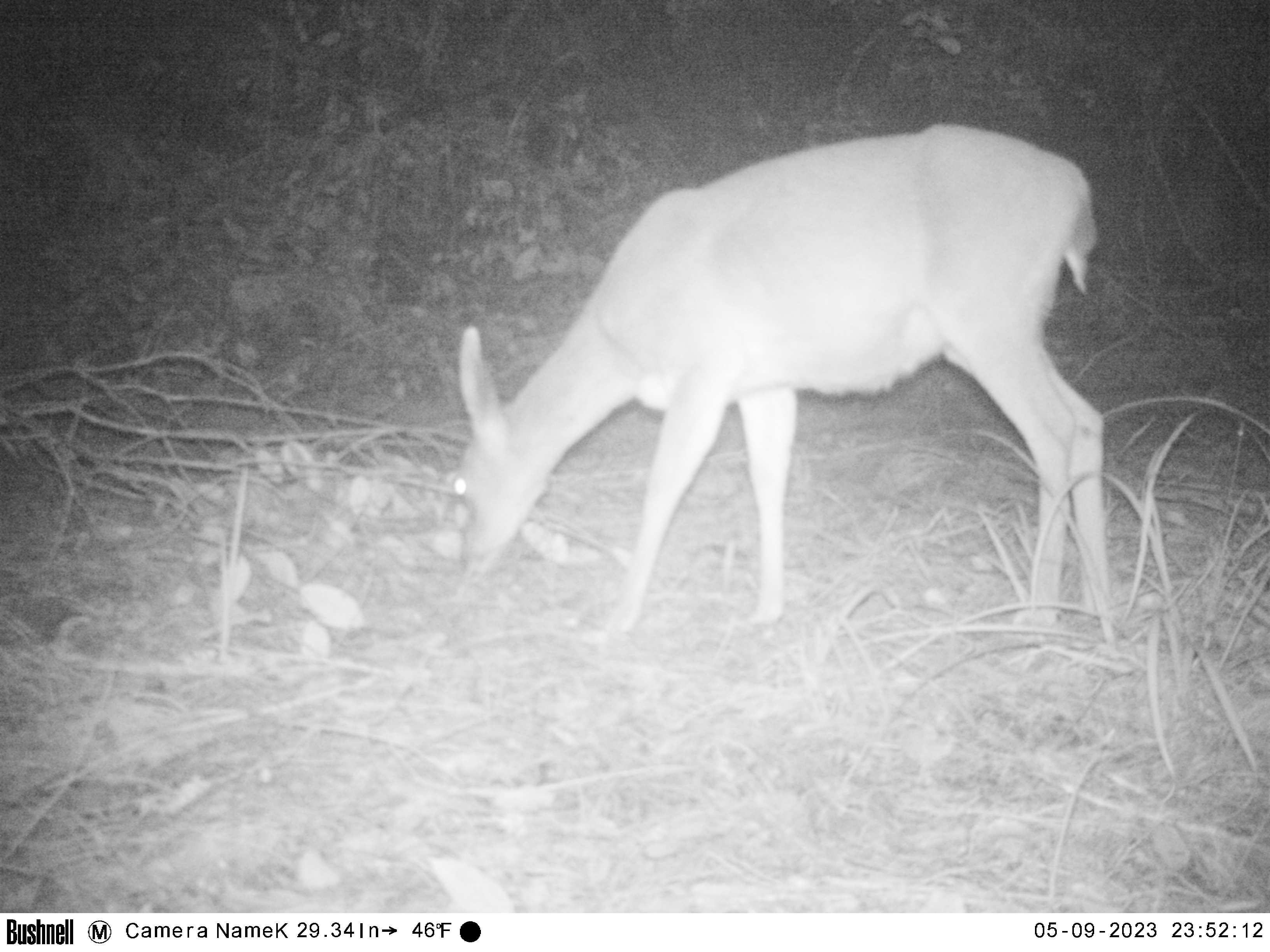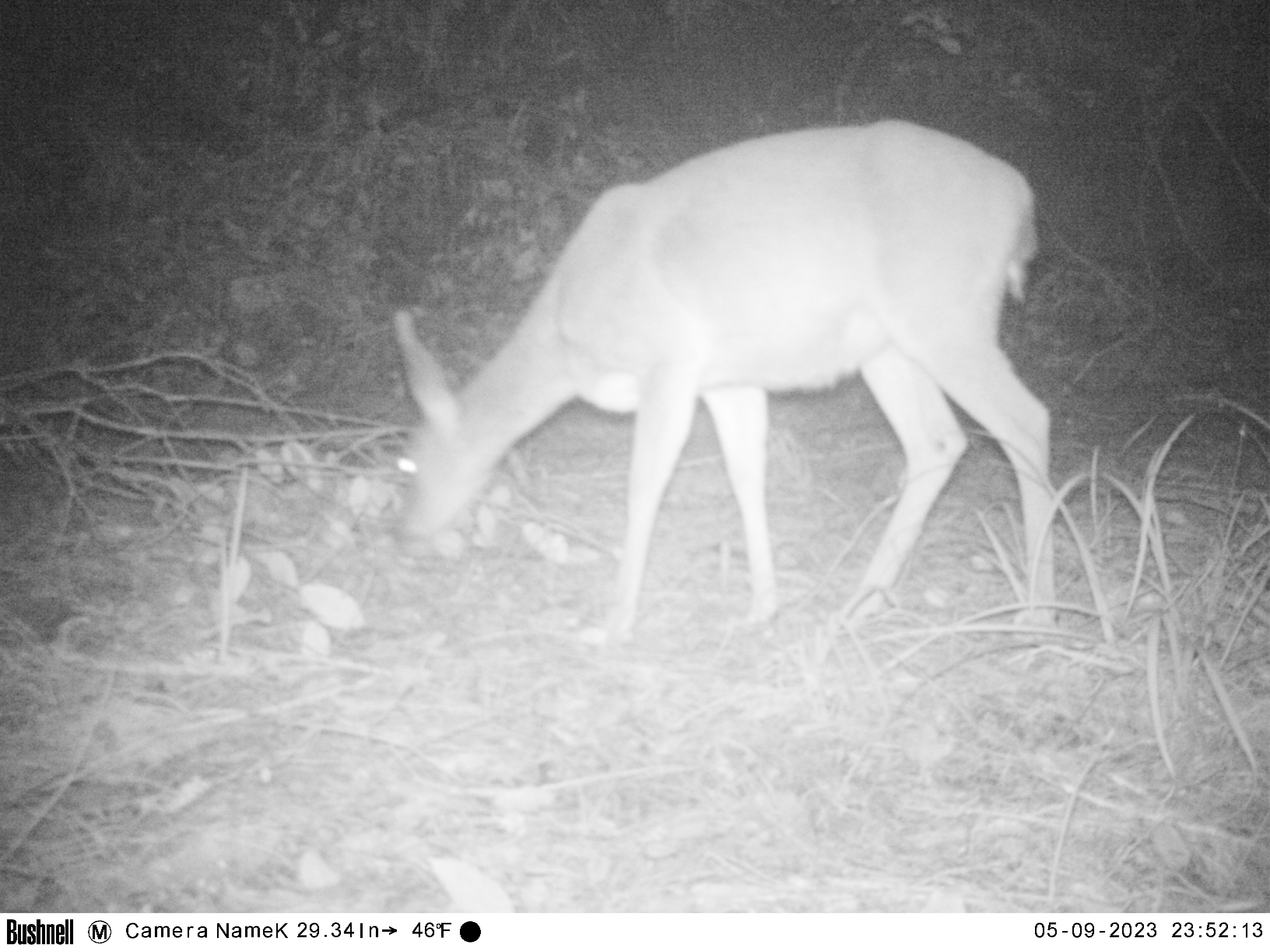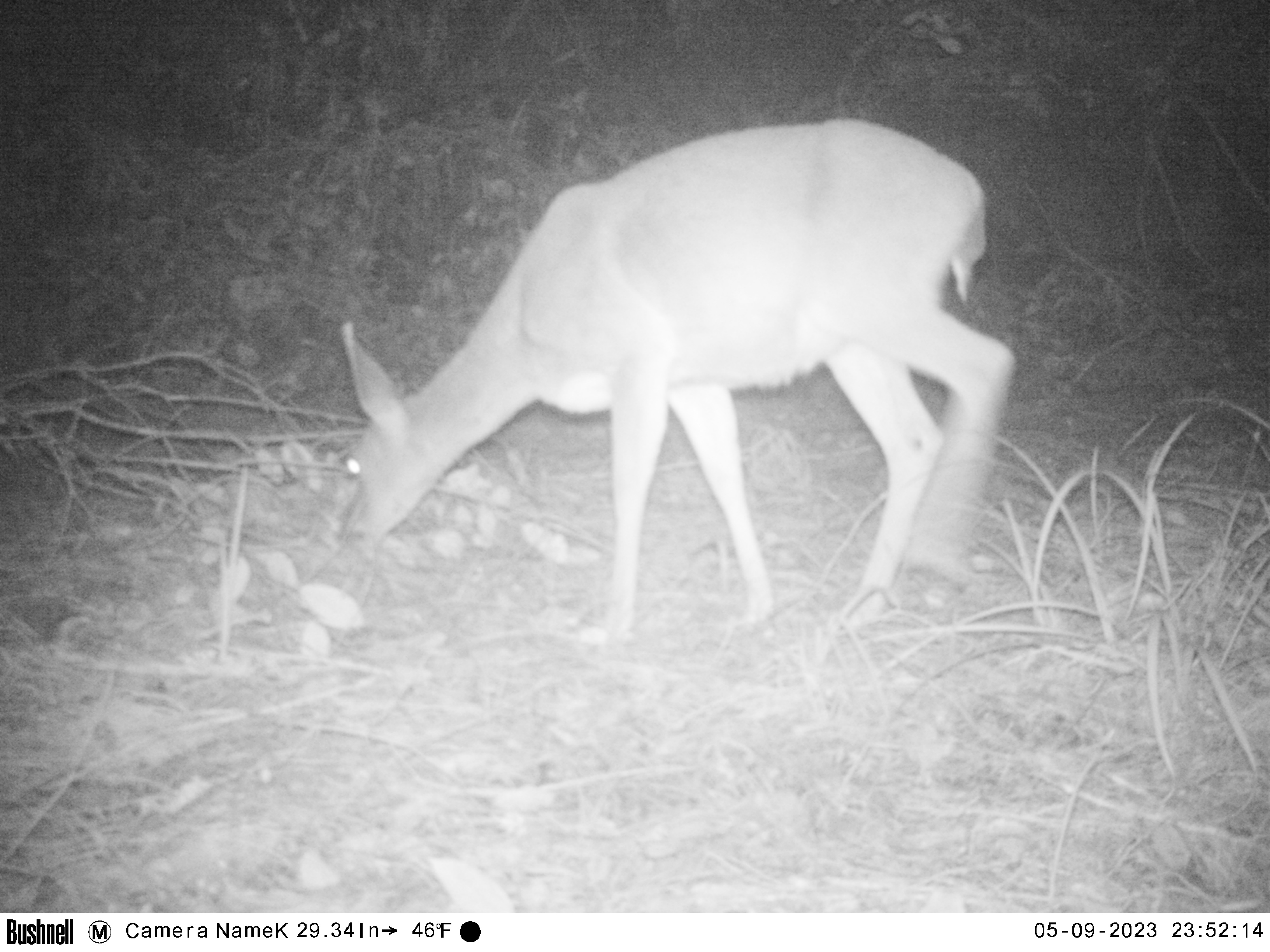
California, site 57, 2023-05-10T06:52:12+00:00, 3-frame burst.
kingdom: Animalia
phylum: Chordata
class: Mammalia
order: Artiodactyla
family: Cervidae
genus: Odocoileus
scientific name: Odocoileus hemionus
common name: mule deer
Mule deer (Odocoileus hemionus).